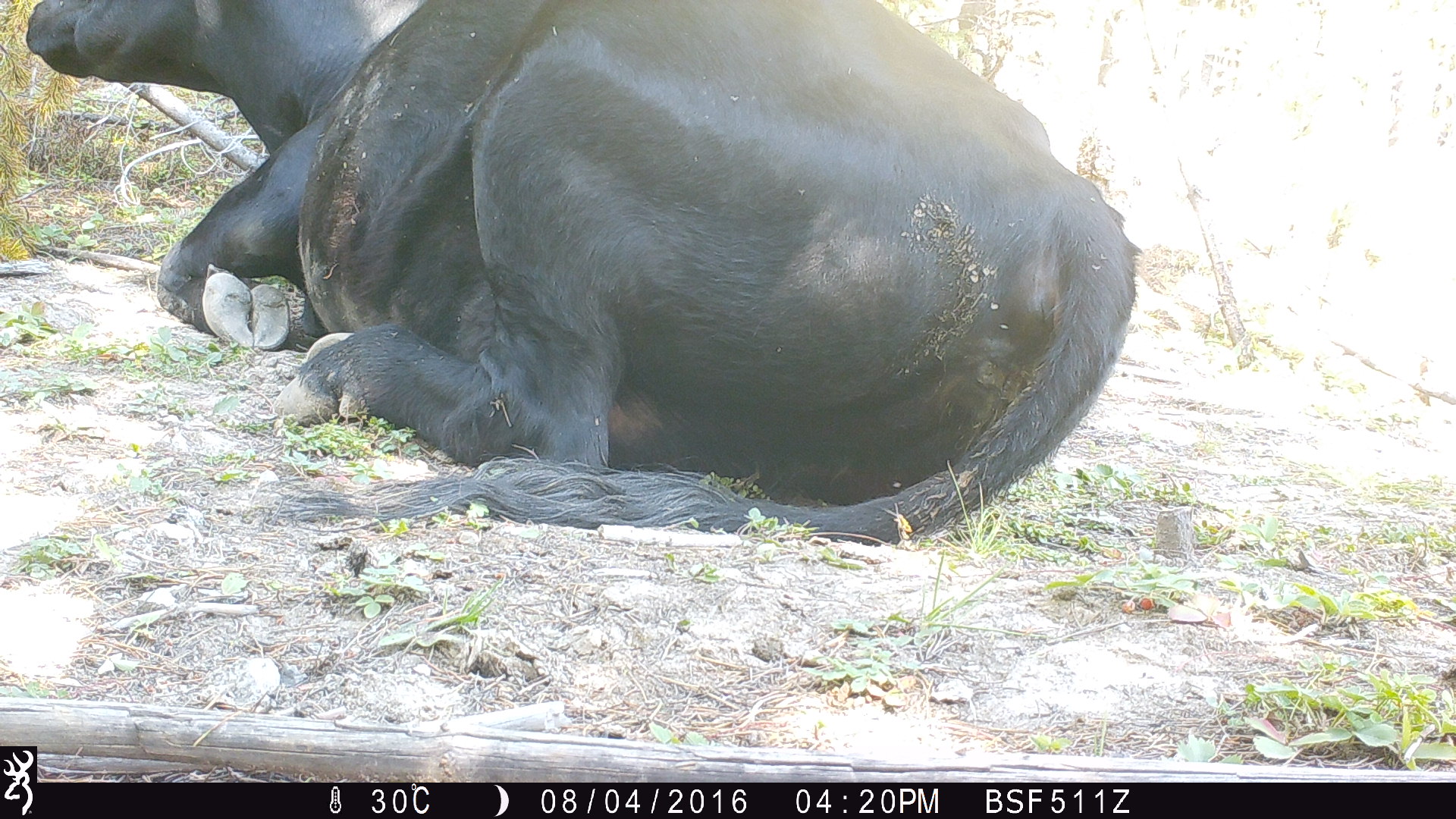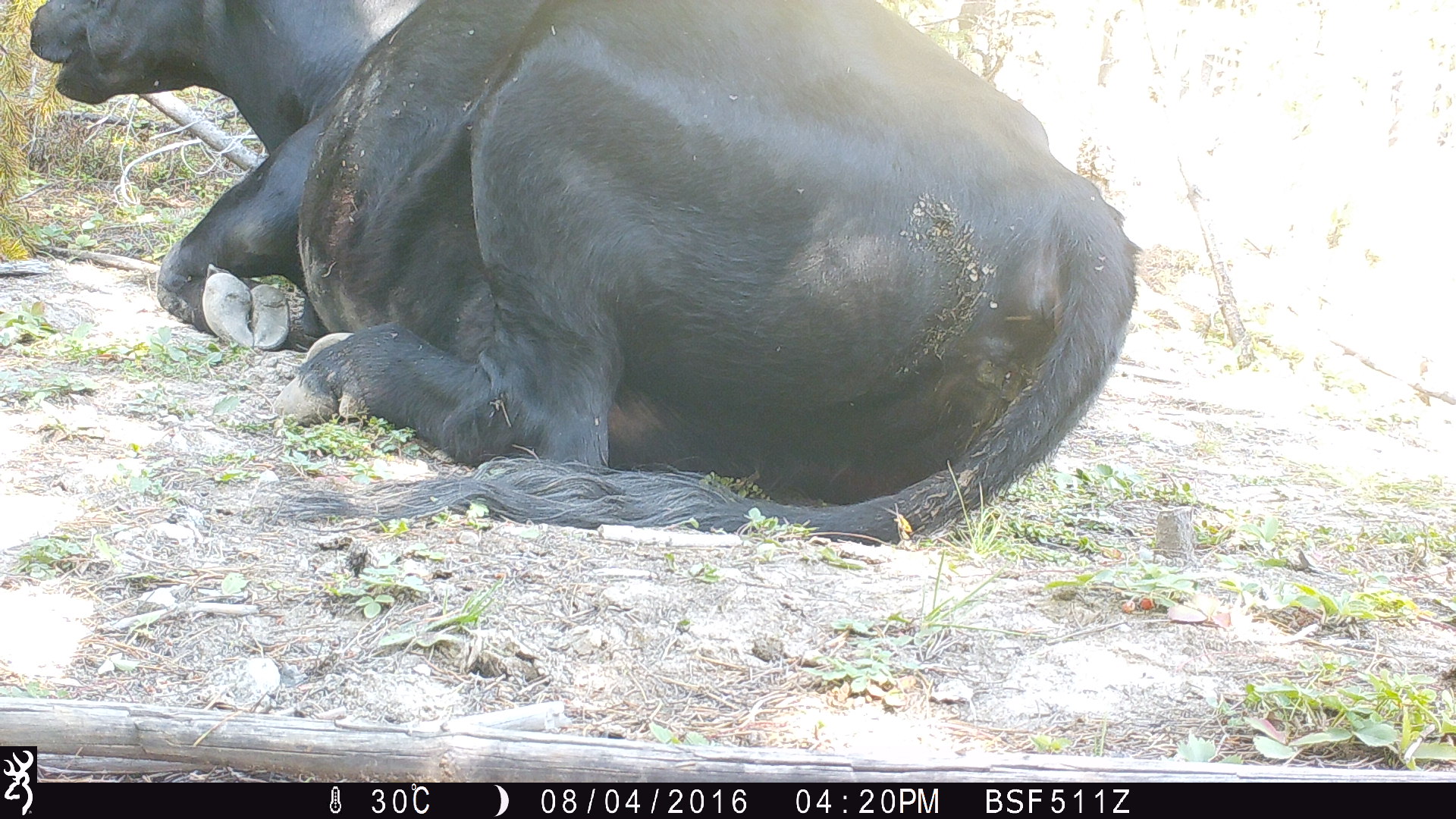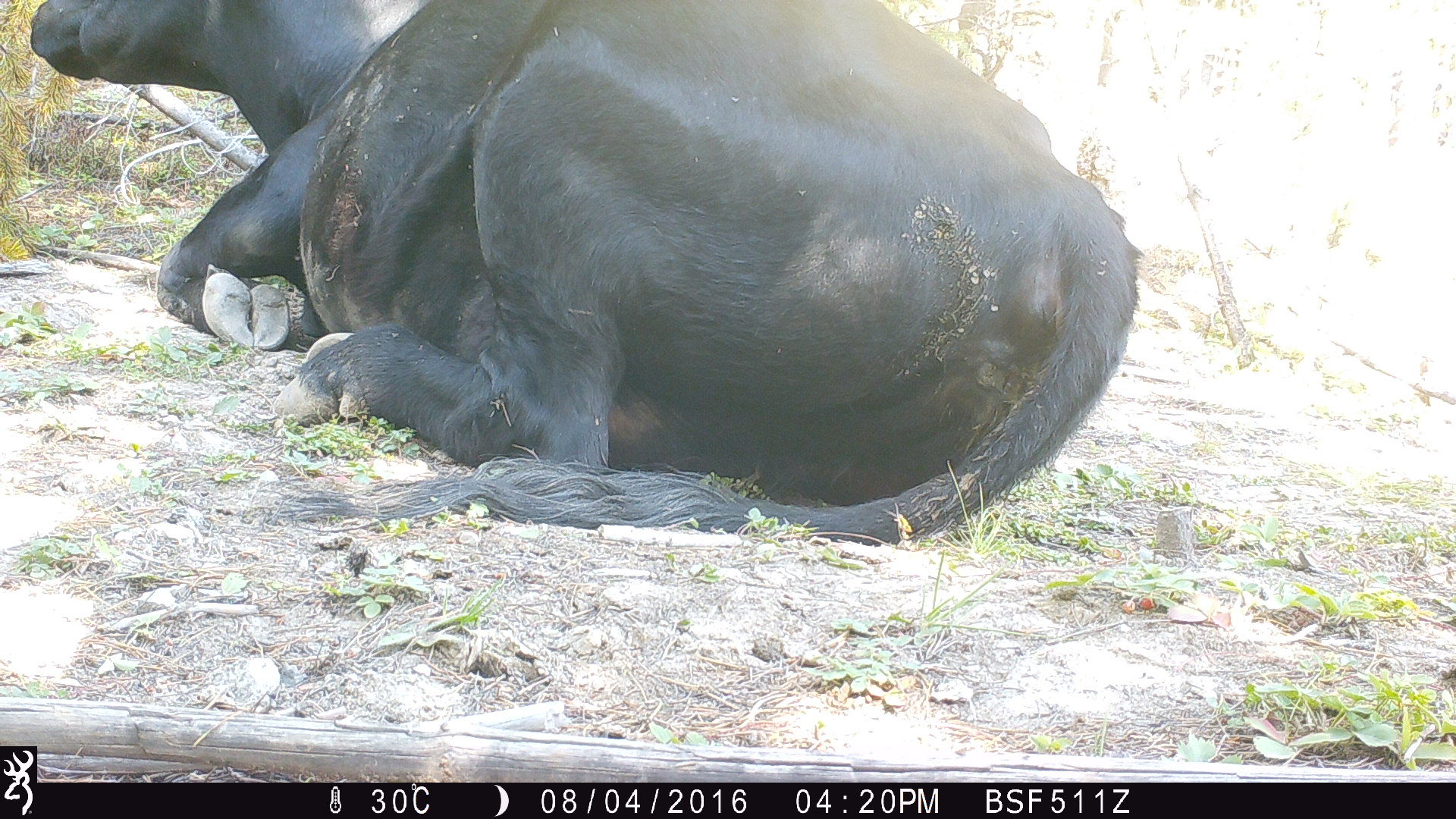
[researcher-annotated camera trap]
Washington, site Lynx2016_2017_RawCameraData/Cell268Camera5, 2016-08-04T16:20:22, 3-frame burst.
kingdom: Animalia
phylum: Chordata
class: Mammalia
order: Artiodactyla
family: Bovidae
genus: Bos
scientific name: Bos taurus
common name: domestic cattle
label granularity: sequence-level